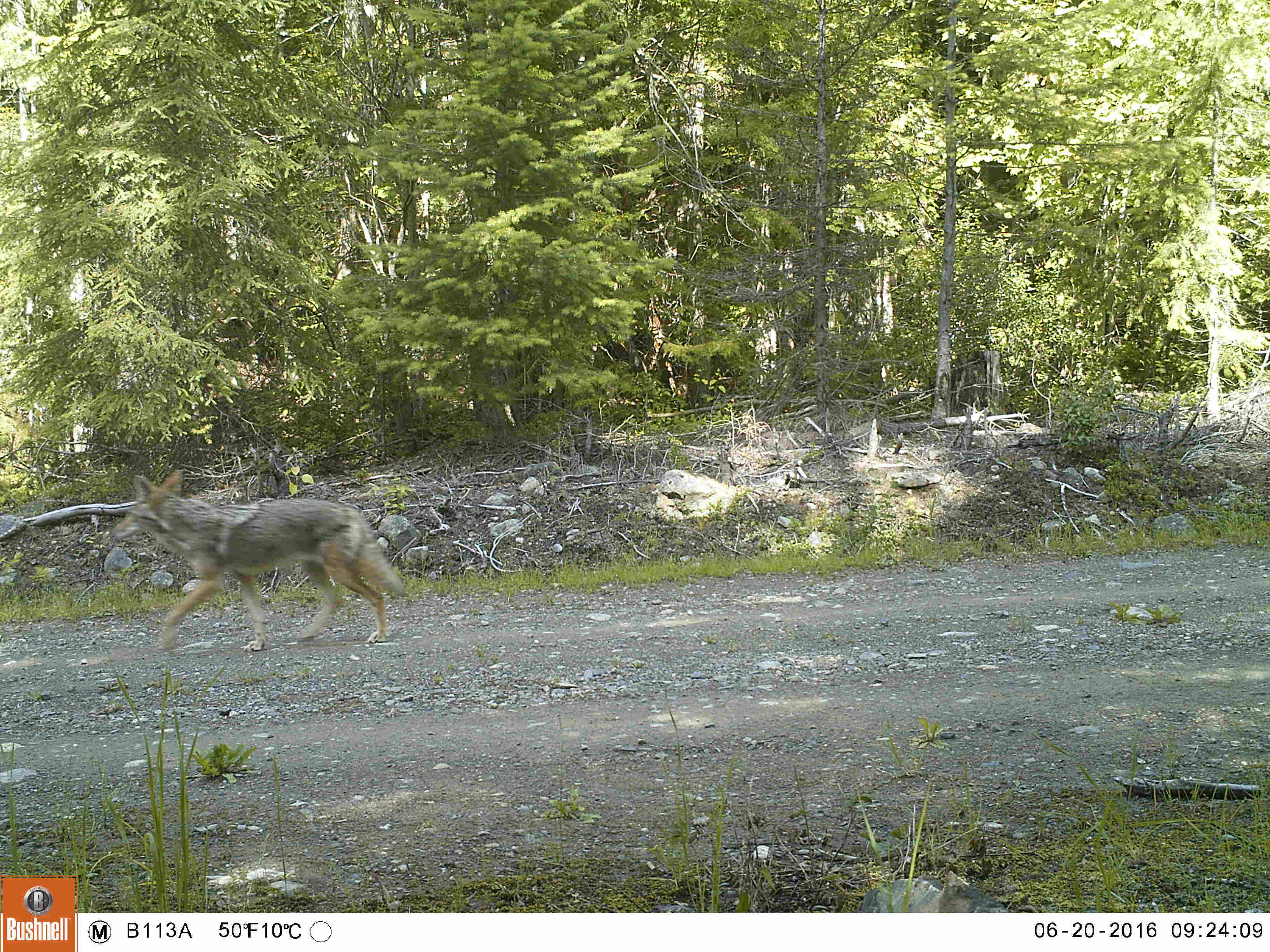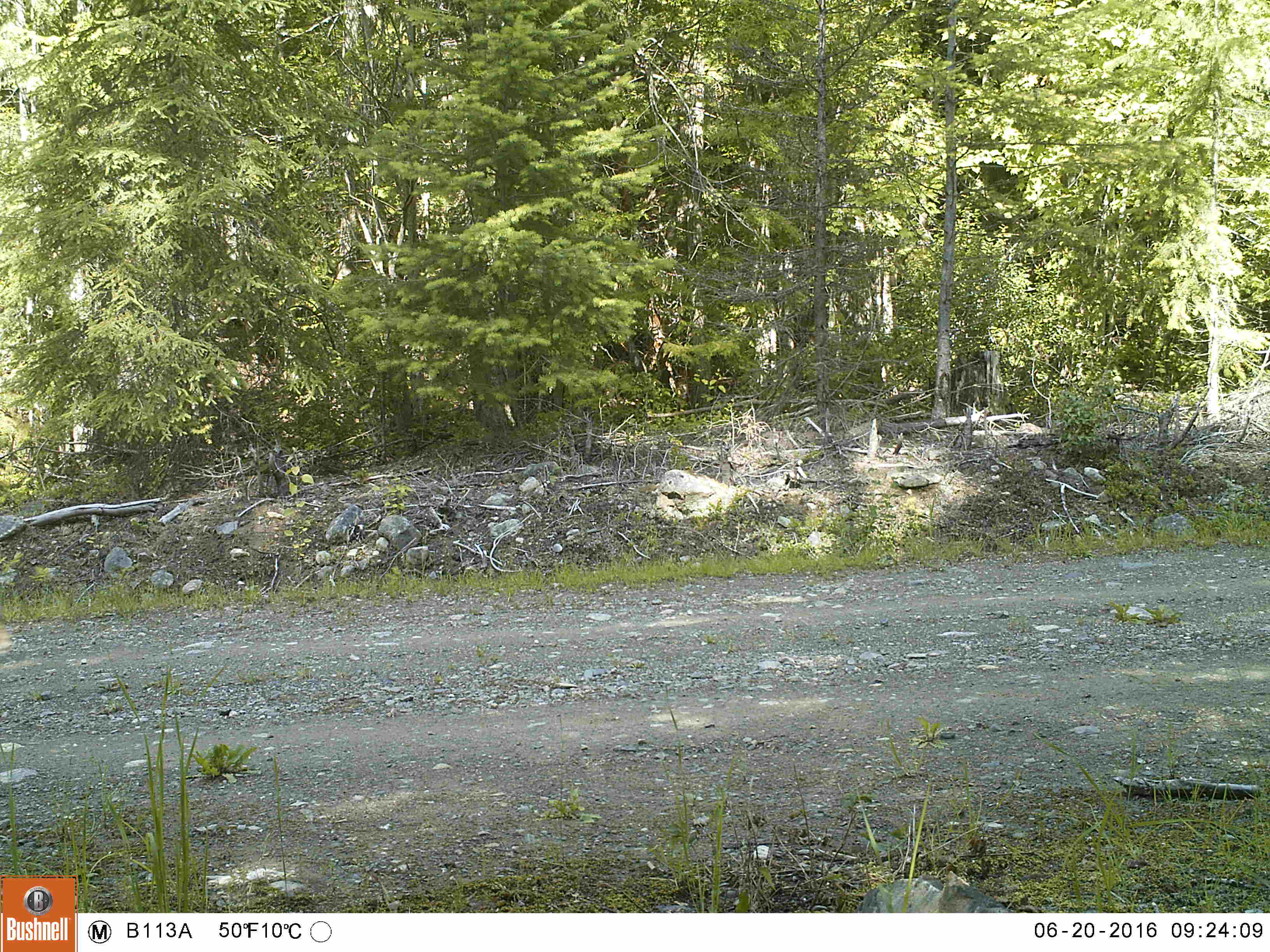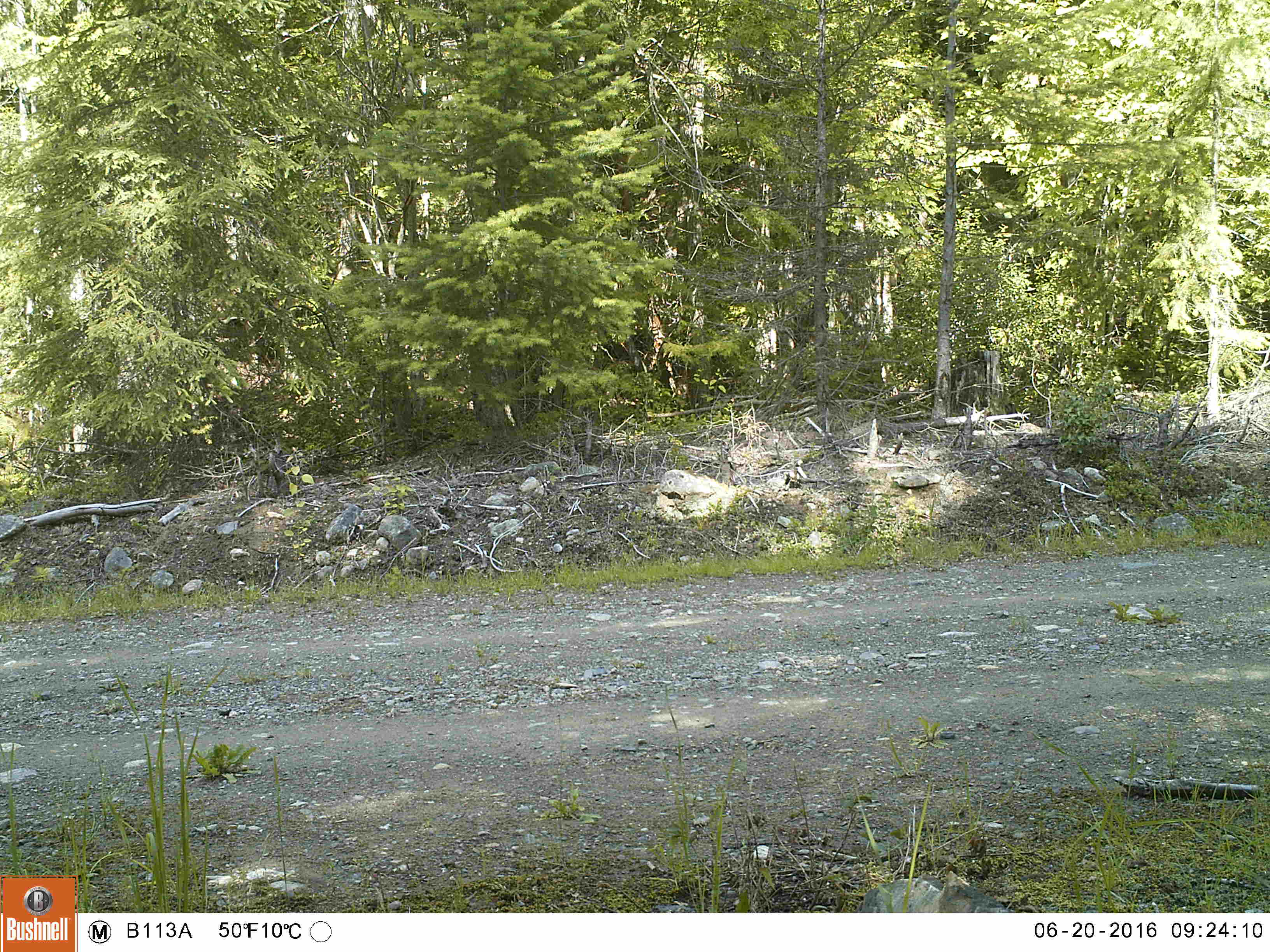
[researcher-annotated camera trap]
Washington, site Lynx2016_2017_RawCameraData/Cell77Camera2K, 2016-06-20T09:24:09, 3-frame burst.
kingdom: Animalia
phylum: Chordata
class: Mammalia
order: Carnivora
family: Canidae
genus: Canis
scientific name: Canis latrans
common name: coyote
Canis latrans (coyote). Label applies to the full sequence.